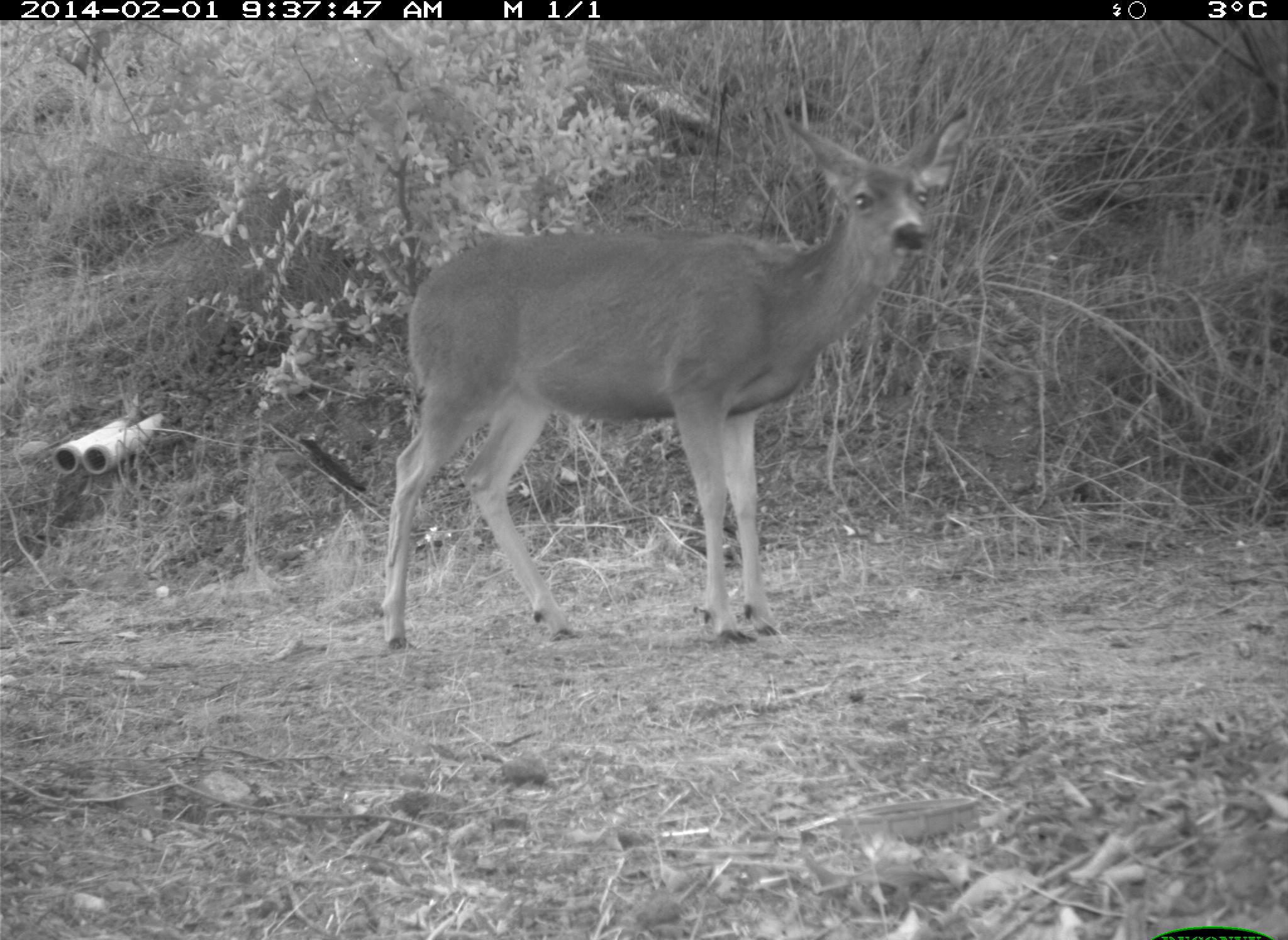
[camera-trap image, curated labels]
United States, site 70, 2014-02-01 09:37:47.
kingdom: Animalia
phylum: Chordata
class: Mammalia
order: Artiodactyla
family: Cervidae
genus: Odocoileus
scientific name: Odocoileus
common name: deer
Deer (Odocoileus).